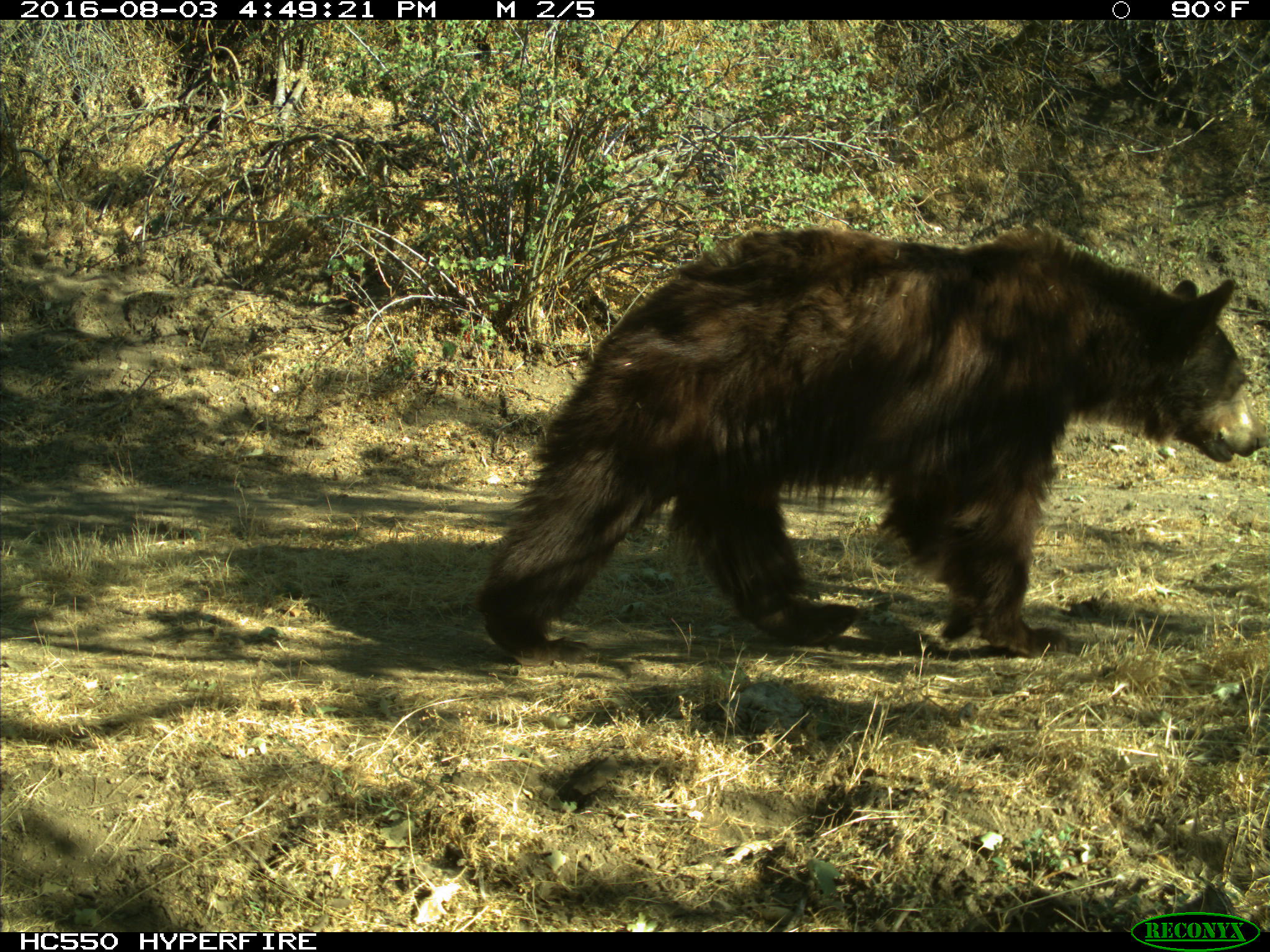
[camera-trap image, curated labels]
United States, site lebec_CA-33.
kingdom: Animalia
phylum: Chordata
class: Mammalia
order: Carnivora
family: Ursidae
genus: Ursus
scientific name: Ursus americanus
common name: american black bear